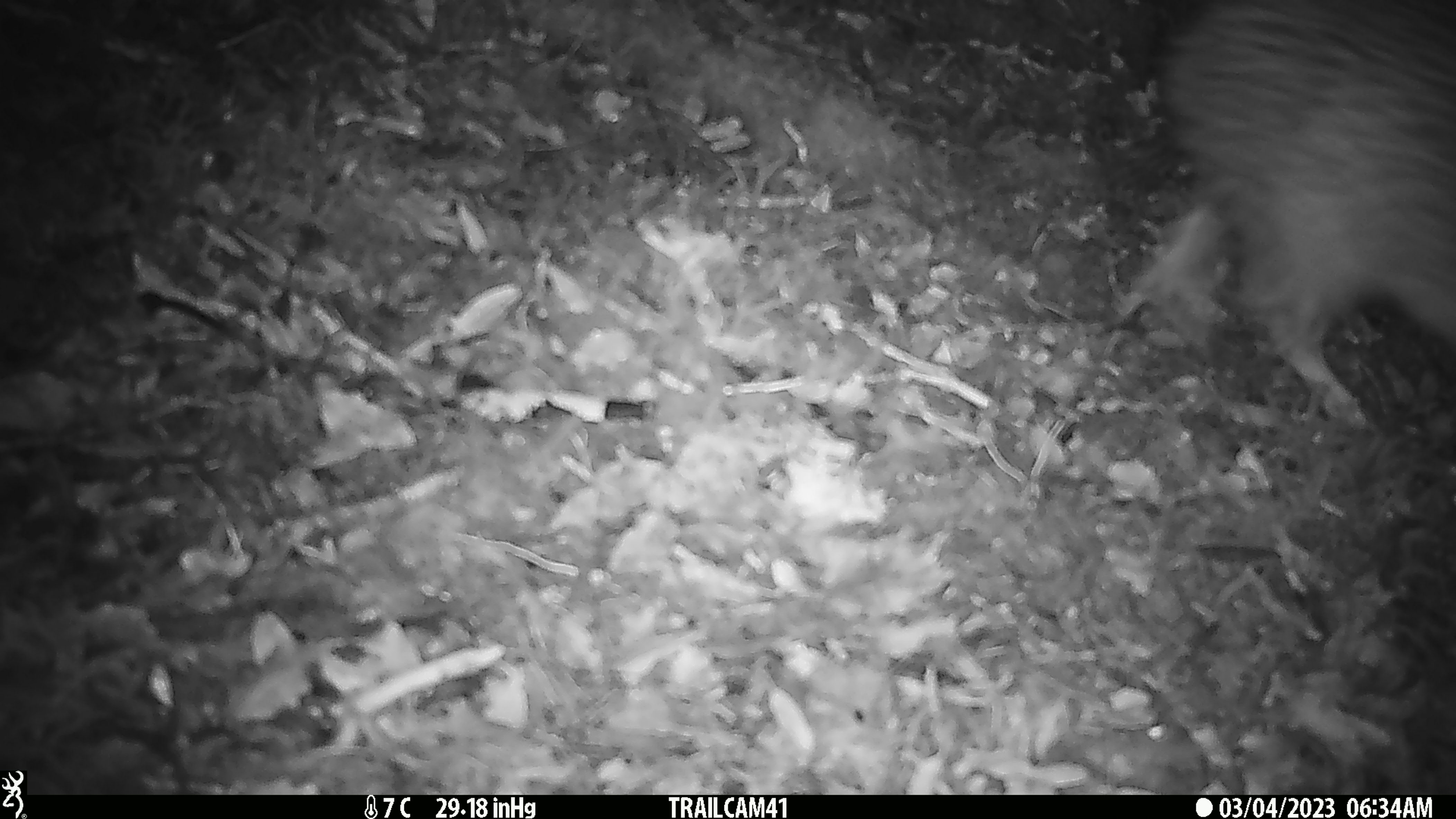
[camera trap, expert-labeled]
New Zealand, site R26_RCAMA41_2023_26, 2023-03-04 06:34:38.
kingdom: Animalia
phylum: Chordata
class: Aves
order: Apterygiformes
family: Apterygidae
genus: Apteryx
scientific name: Apteryx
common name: kiwi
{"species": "kiwi (Apteryx)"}